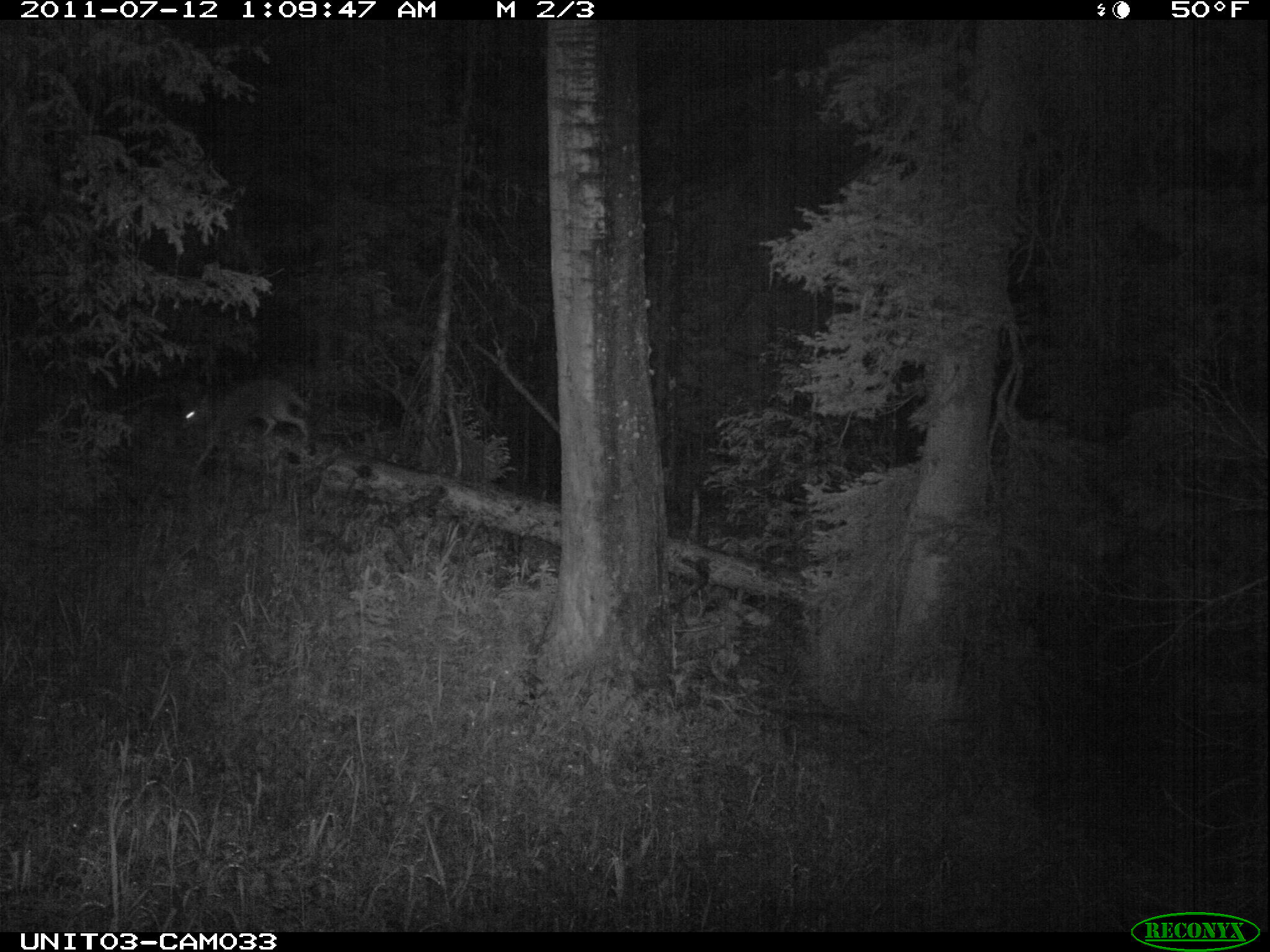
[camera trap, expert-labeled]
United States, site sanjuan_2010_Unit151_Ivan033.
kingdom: Animalia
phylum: Chordata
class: Mammalia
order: Carnivora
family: Canidae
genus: Canis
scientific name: Canis latrans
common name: coyote